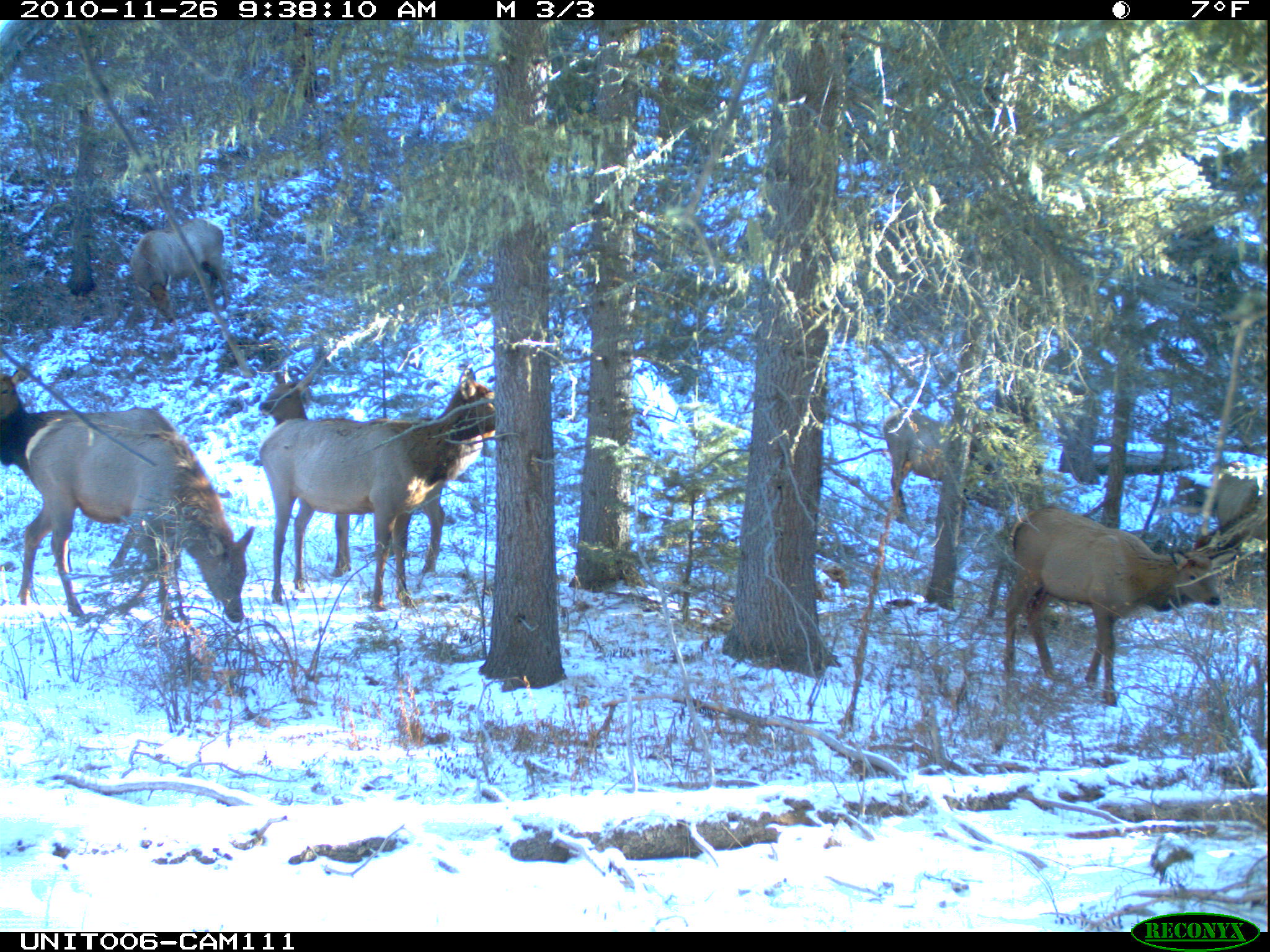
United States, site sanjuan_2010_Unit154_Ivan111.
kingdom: Animalia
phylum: Chordata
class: Mammalia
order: Artiodactyla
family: Cervidae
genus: Cervus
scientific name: Cervus elaphus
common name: red deer